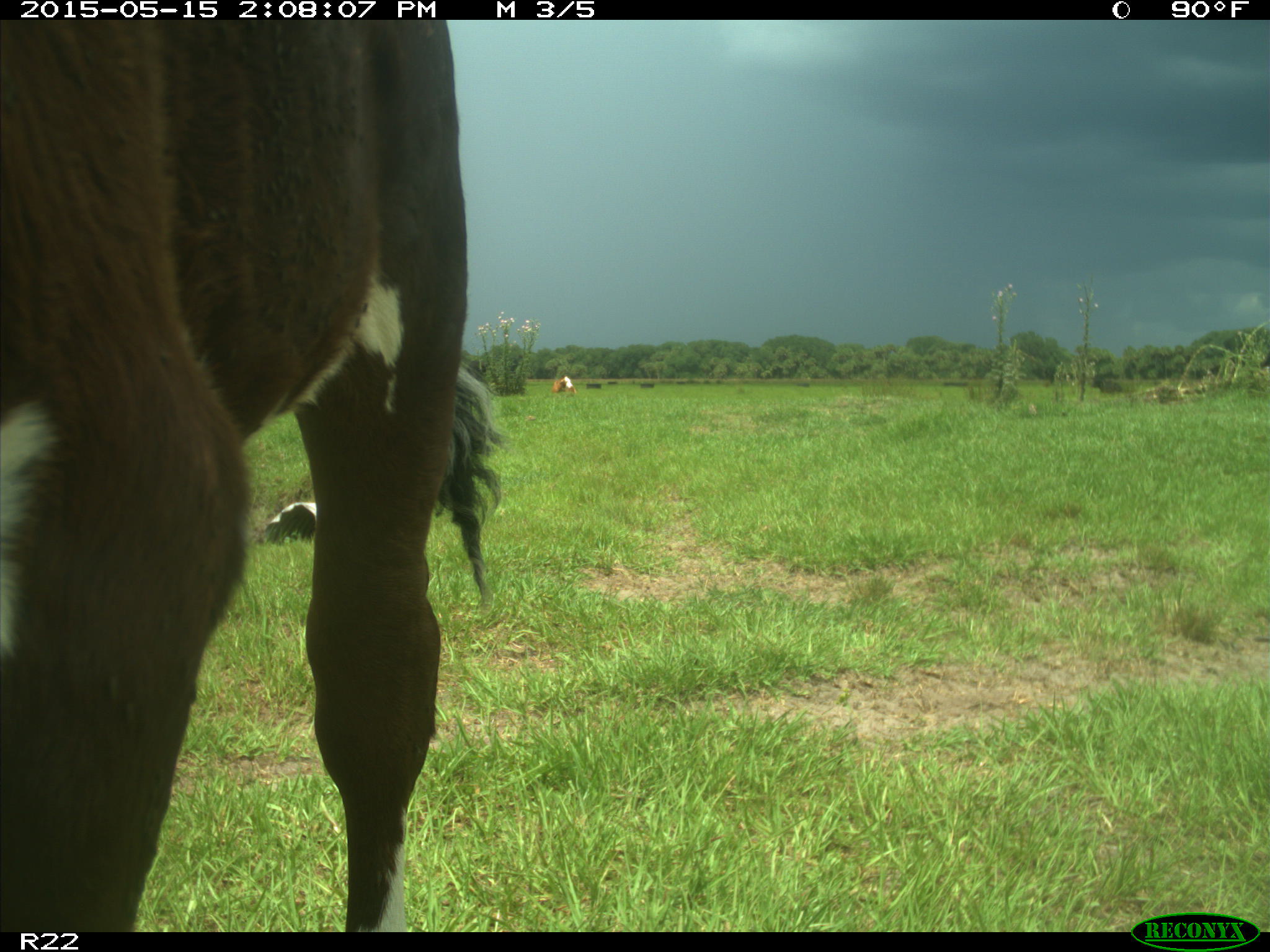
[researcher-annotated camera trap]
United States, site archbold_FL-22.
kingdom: Animalia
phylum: Chordata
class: Mammalia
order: Artiodactyla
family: Bovidae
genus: Bos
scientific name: Bos taurus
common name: domestic cow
Bos taurus (domestic cow).